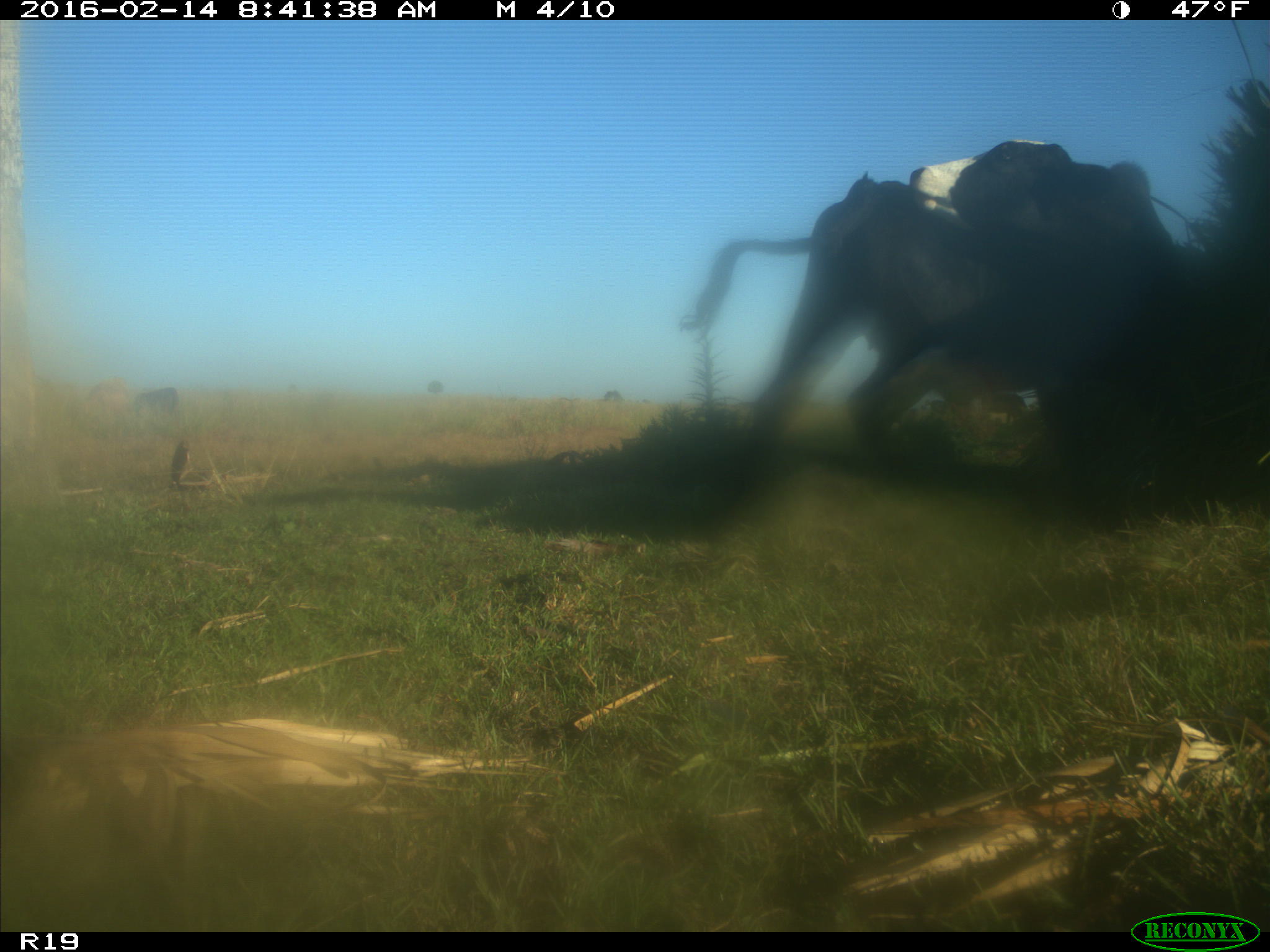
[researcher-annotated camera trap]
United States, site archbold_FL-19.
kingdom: Animalia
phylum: Chordata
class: Mammalia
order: Artiodactyla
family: Bovidae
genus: Bos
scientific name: Bos taurus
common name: domestic cow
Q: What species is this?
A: Bos taurus (domestic cow).